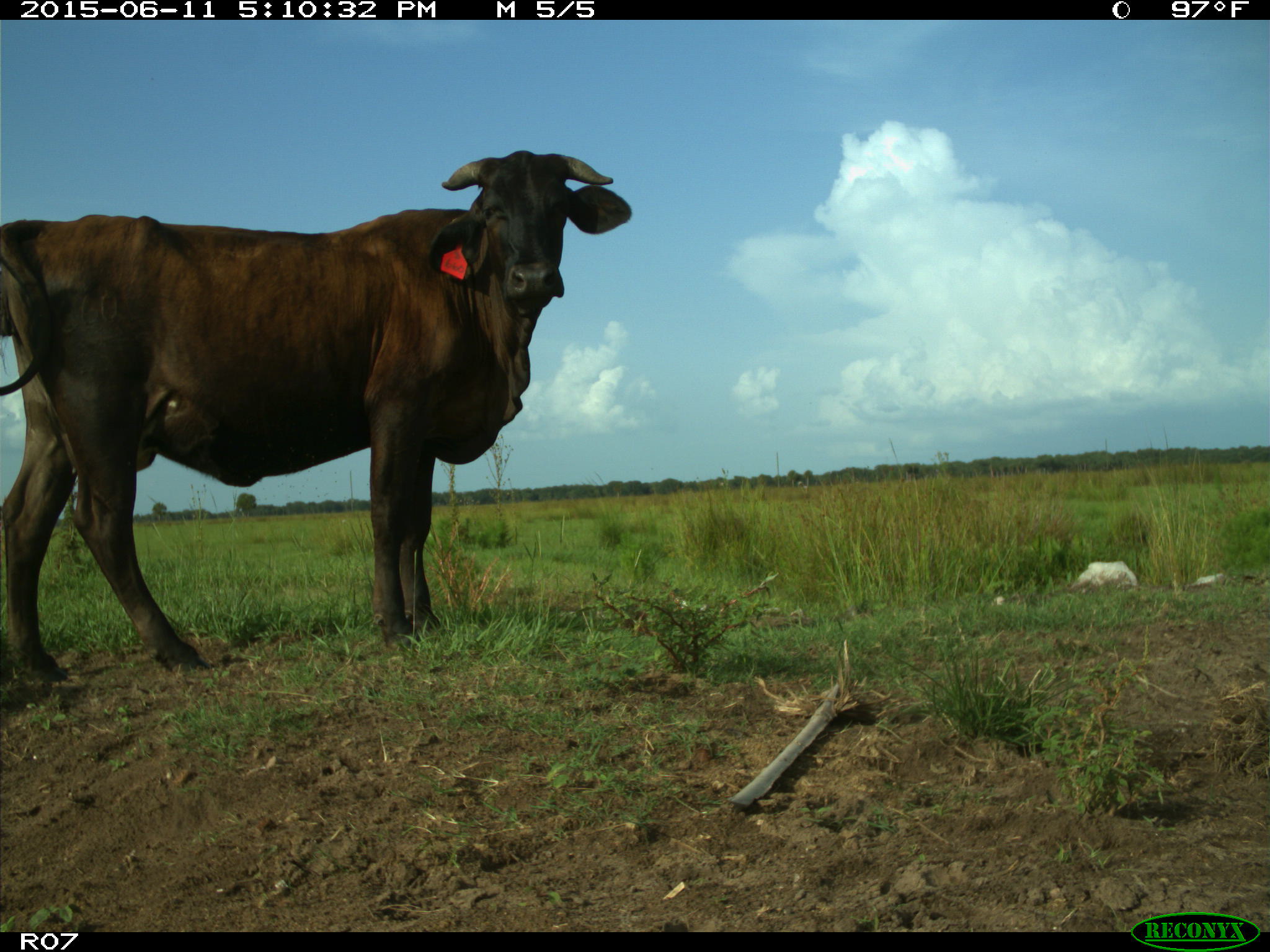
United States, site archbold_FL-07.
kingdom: Animalia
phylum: Chordata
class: Mammalia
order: Artiodactyla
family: Bovidae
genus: Bos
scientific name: Bos taurus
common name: domestic cow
Bos taurus (domestic cow).